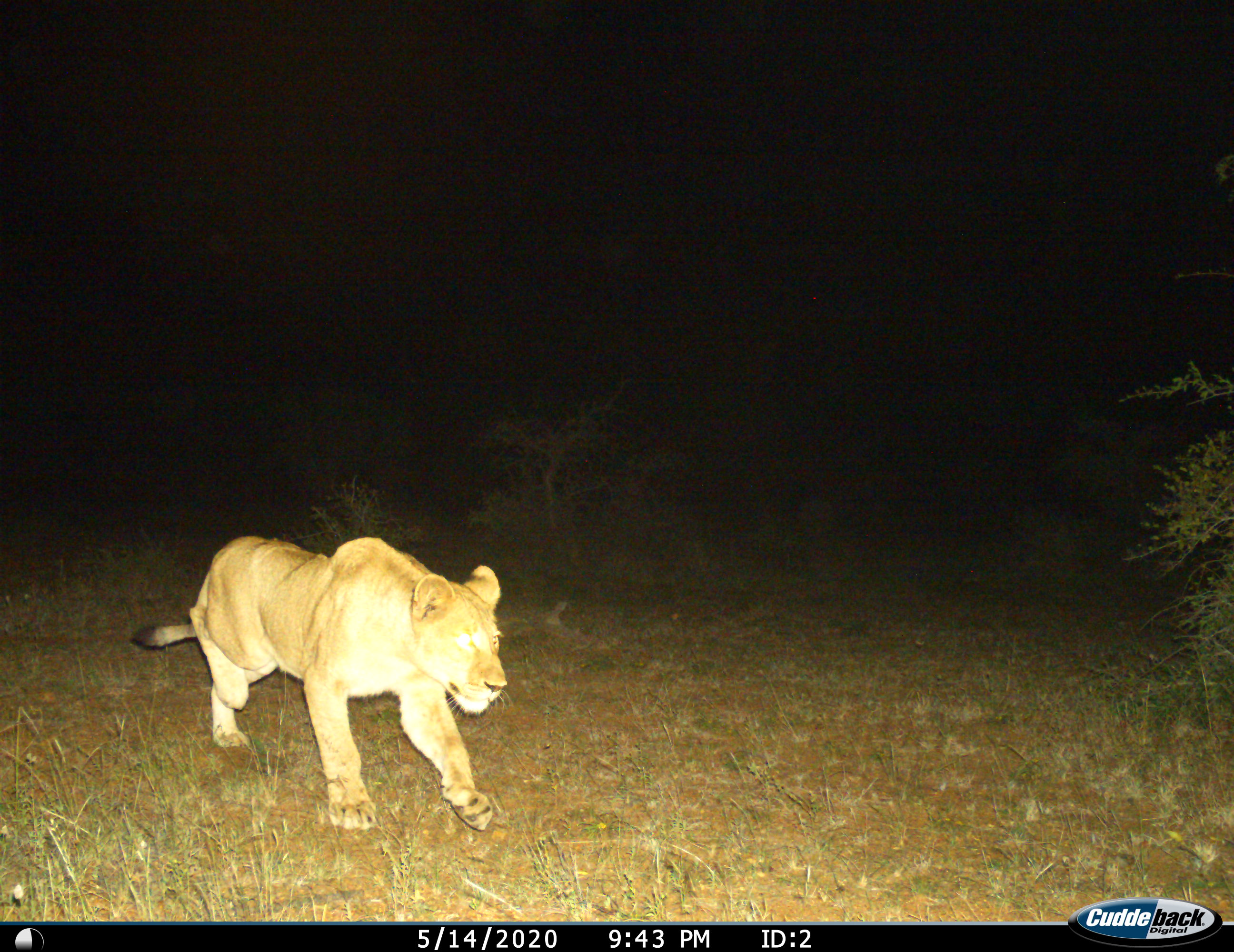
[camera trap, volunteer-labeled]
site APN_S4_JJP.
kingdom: Animalia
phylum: Chordata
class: Mammalia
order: Carnivora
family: Felidae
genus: Panthera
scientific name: Panthera leo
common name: lion female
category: lionfemale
Lionfemale (lion female) (Panthera leo), count 1. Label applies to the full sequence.